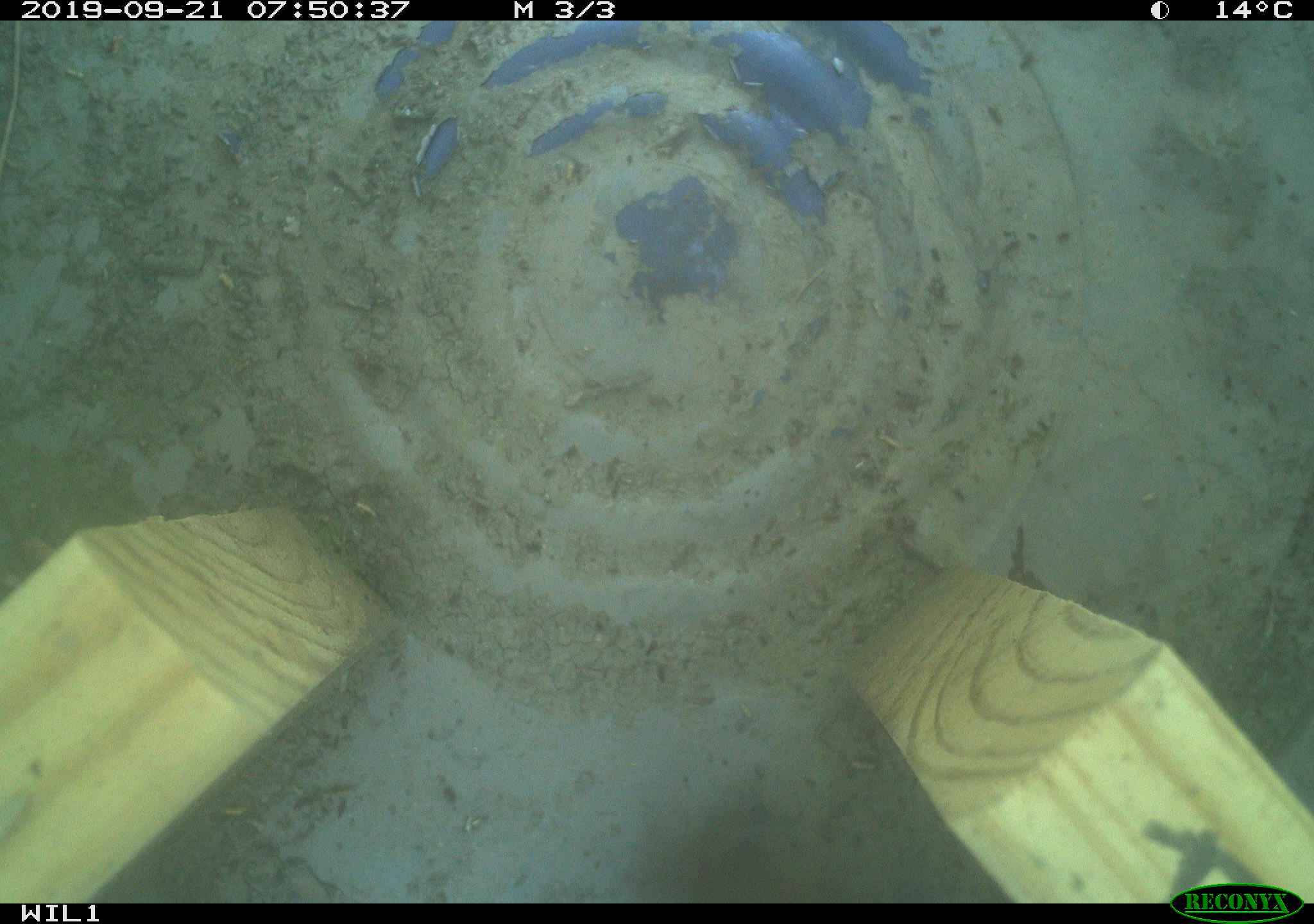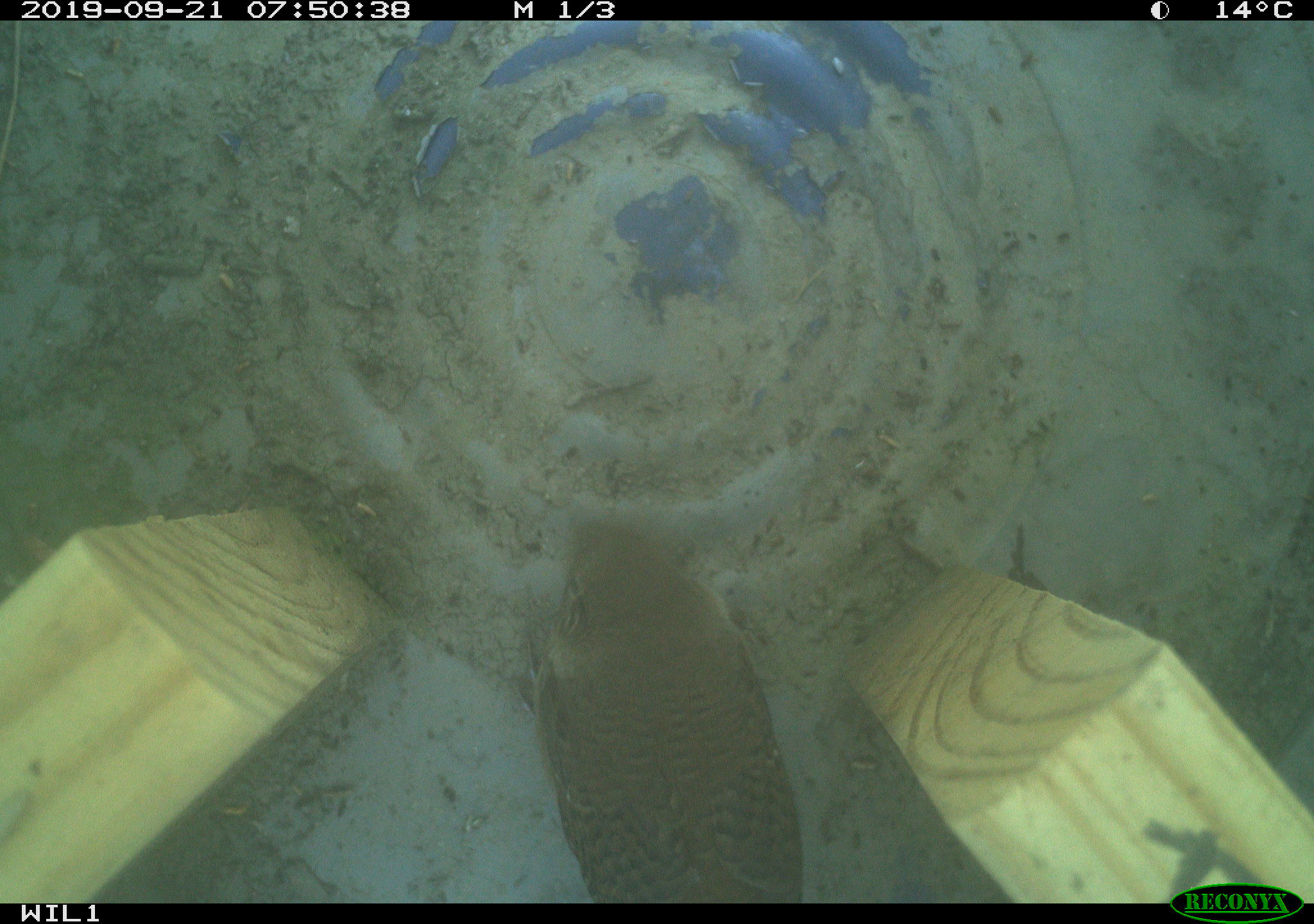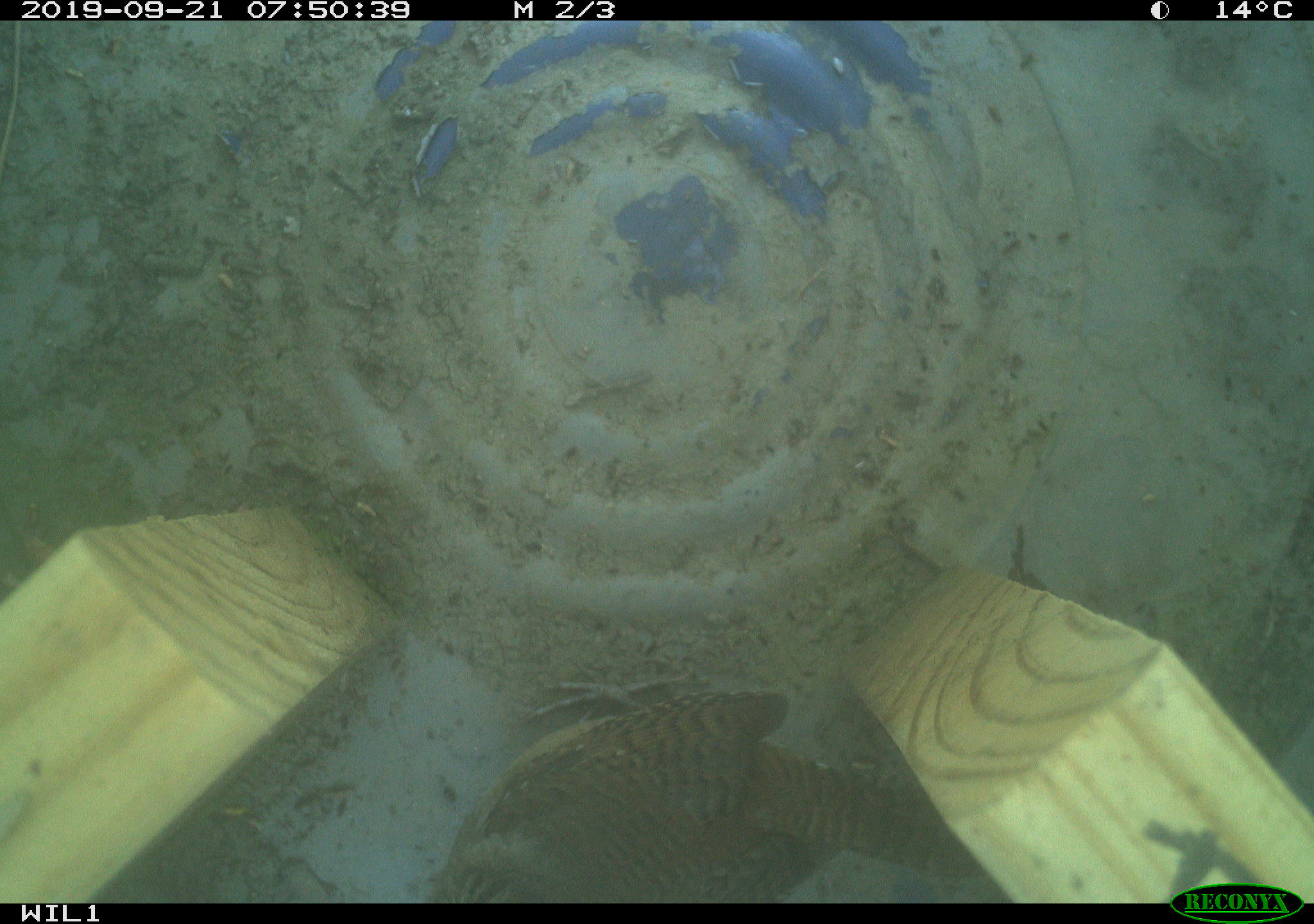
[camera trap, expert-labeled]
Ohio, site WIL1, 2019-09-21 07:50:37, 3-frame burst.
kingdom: Animalia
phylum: Chordata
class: Aves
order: Passeriformes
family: Troglodytidae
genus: Troglodytes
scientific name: Troglodytes aedon aedon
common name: northern house wren